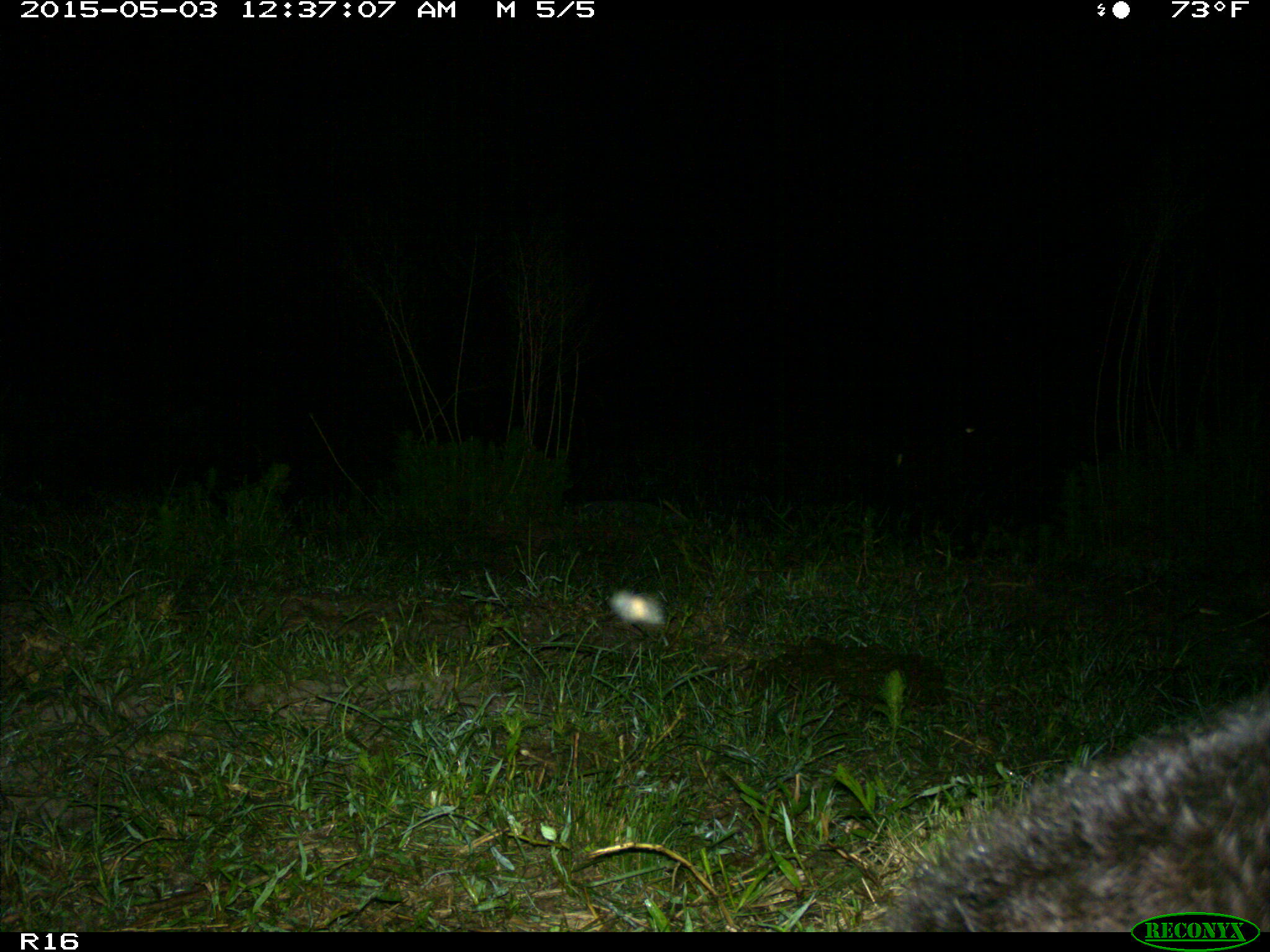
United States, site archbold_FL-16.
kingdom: Animalia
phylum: Chordata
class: Mammalia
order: Artiodactyla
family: Bovidae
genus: Bos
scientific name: Bos taurus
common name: domestic cow